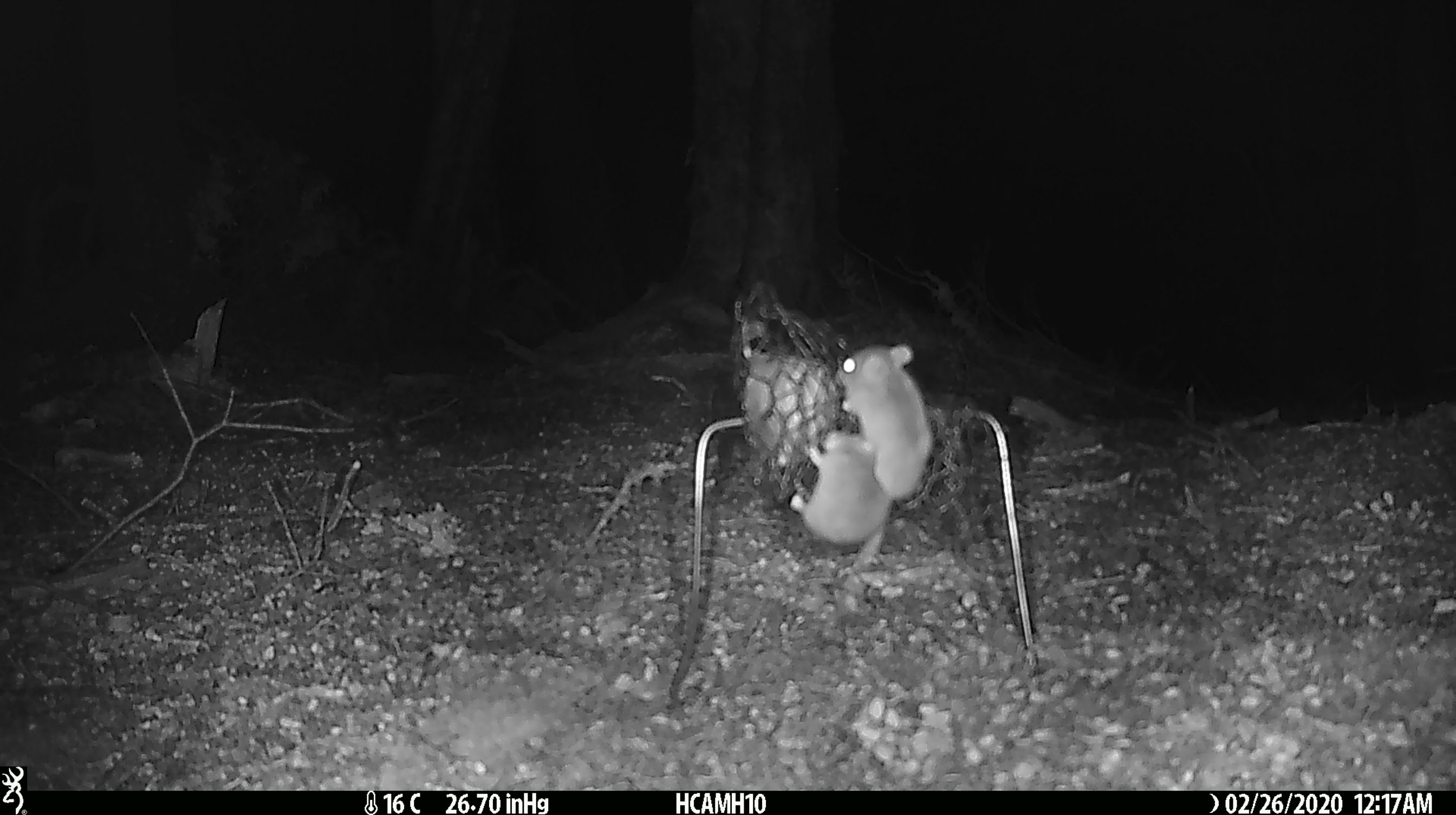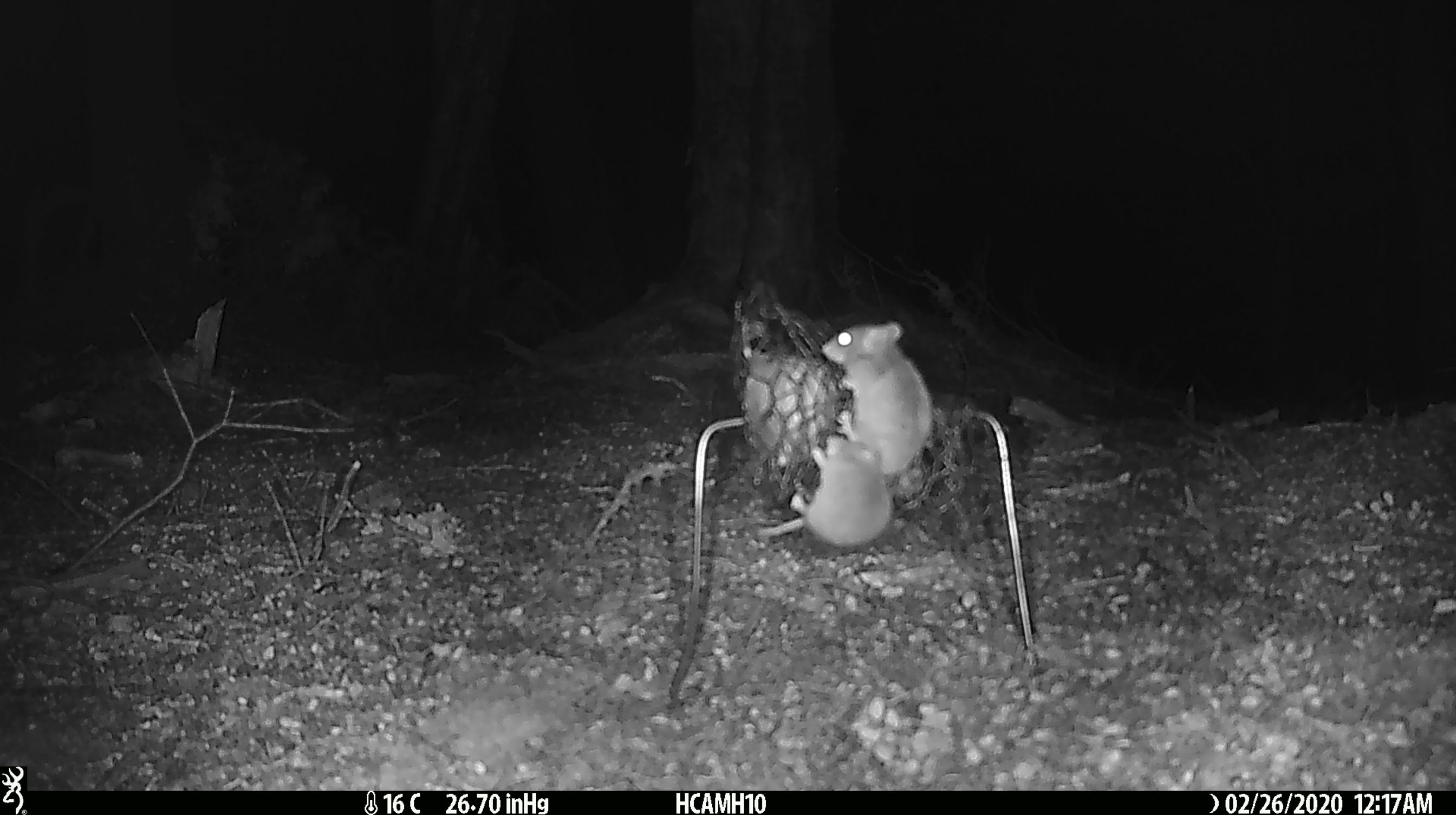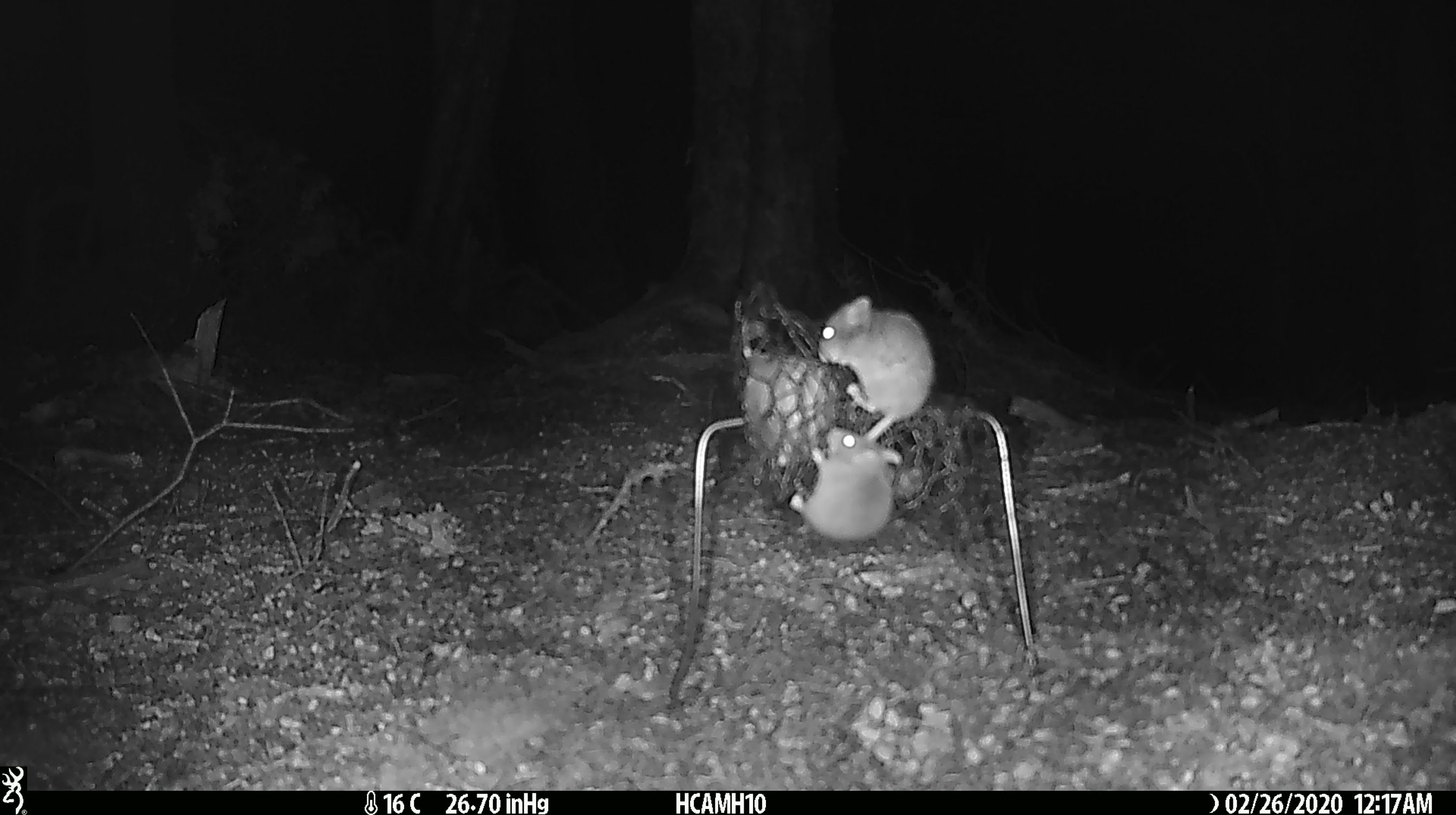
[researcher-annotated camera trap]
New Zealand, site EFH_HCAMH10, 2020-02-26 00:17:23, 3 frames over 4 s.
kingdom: Animalia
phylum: Chordata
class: Mammalia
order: Rodentia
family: Muridae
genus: Mus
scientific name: Mus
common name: mouse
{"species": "mouse (Mus)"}